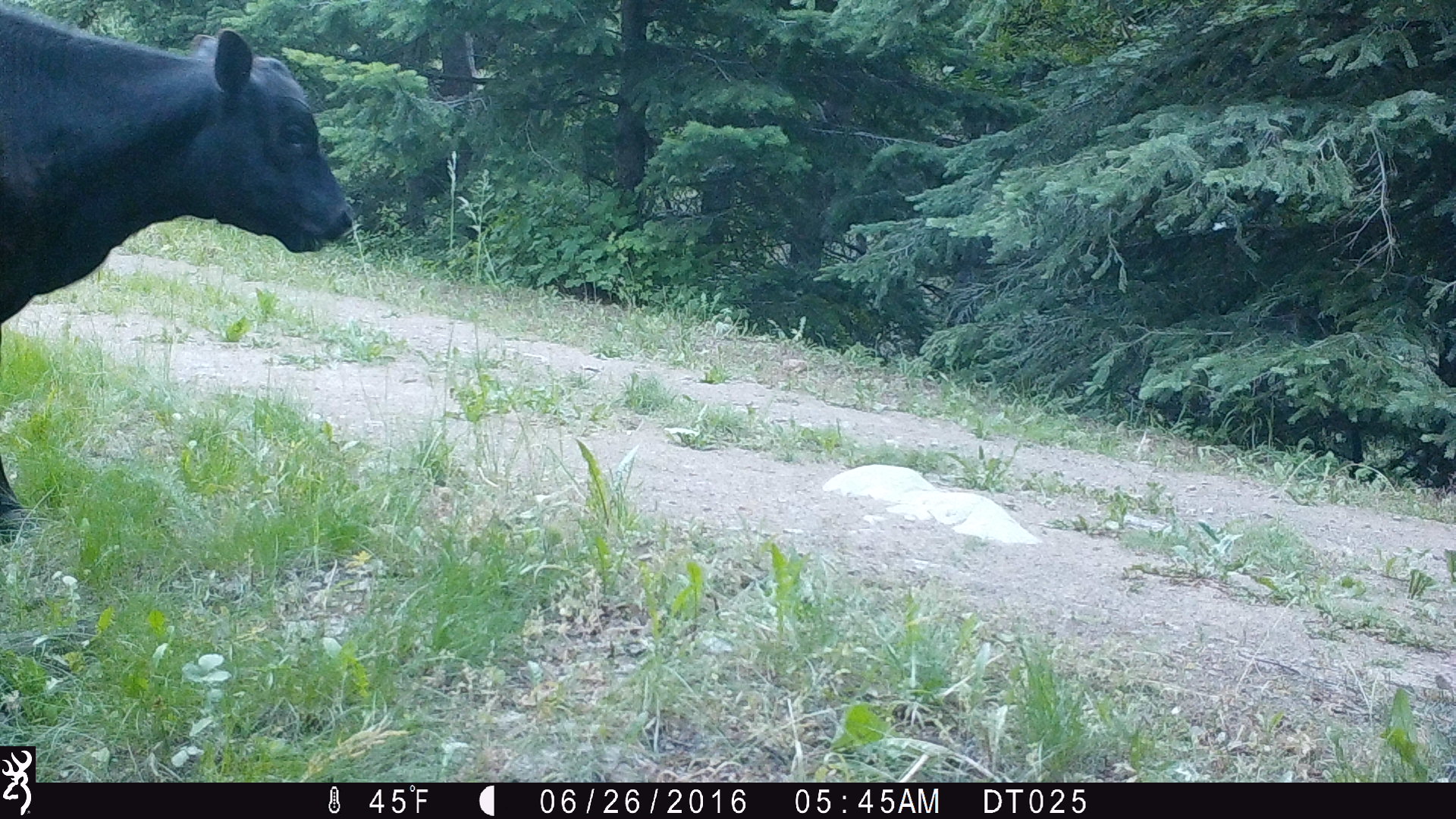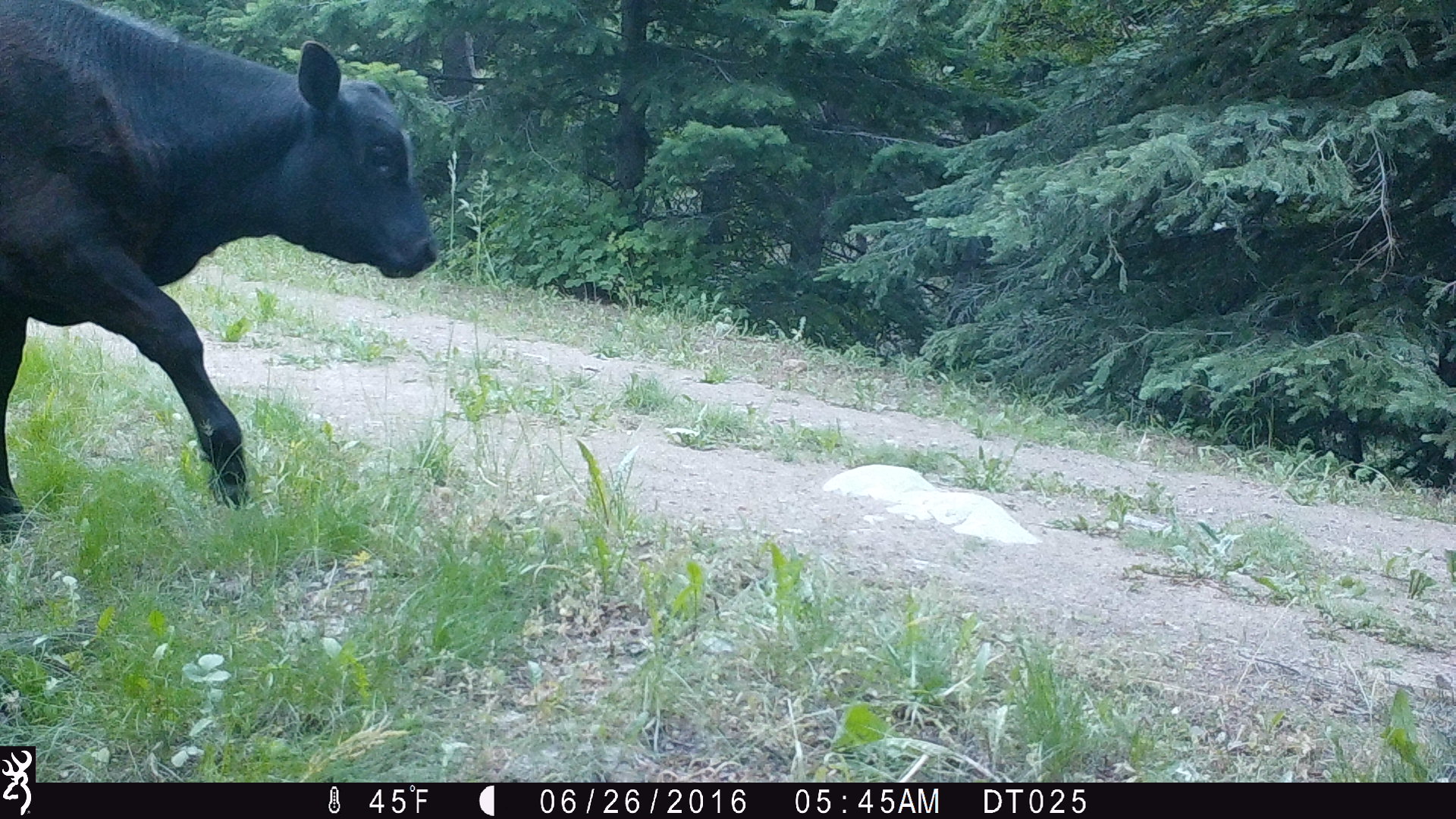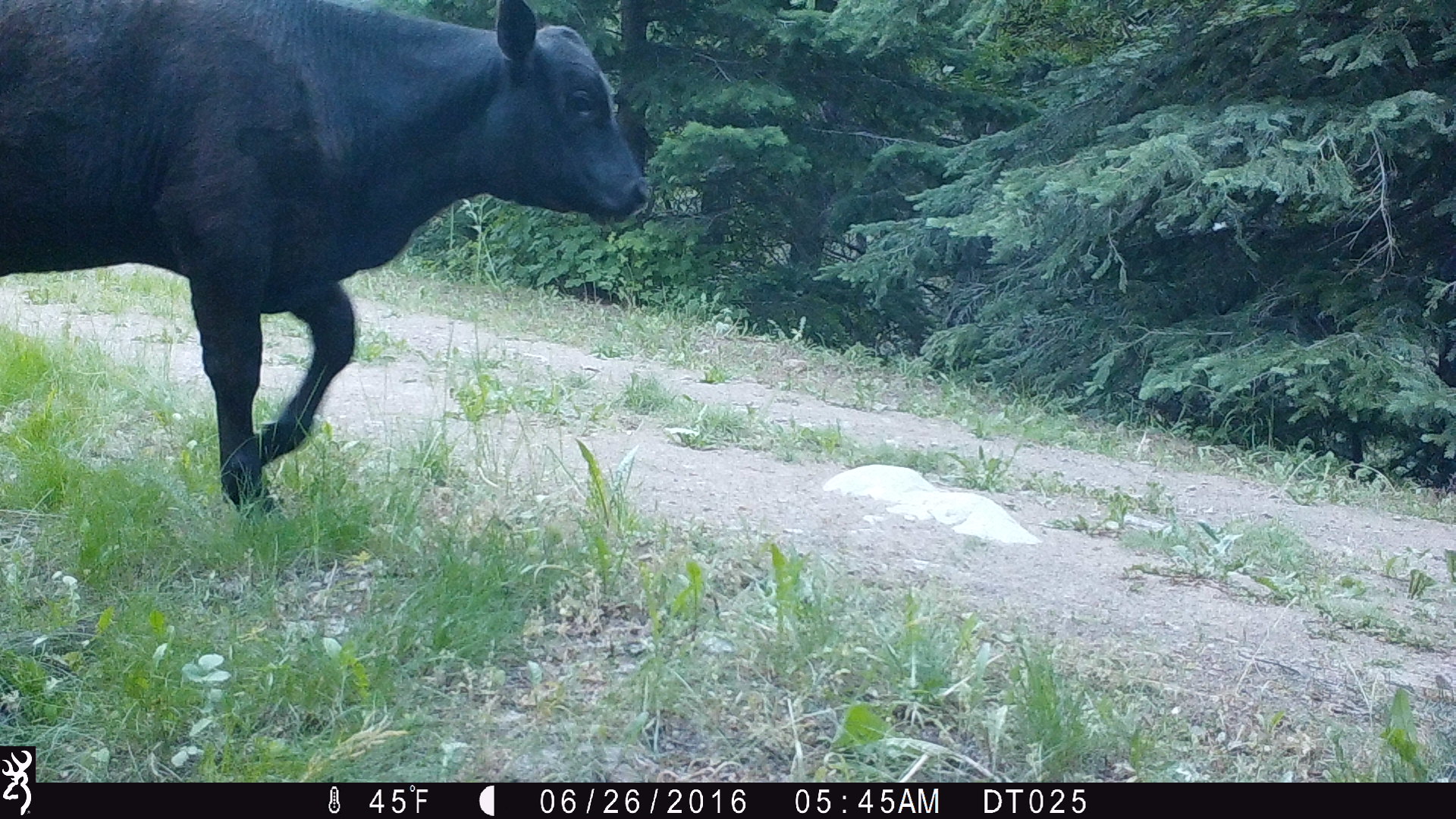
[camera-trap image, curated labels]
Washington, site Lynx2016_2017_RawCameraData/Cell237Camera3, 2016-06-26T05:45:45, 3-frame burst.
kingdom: Animalia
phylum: Chordata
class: Mammalia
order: Artiodactyla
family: Bovidae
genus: Bos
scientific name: Bos taurus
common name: domestic cattle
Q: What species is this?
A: Domestic cattle (Bos taurus).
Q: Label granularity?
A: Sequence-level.